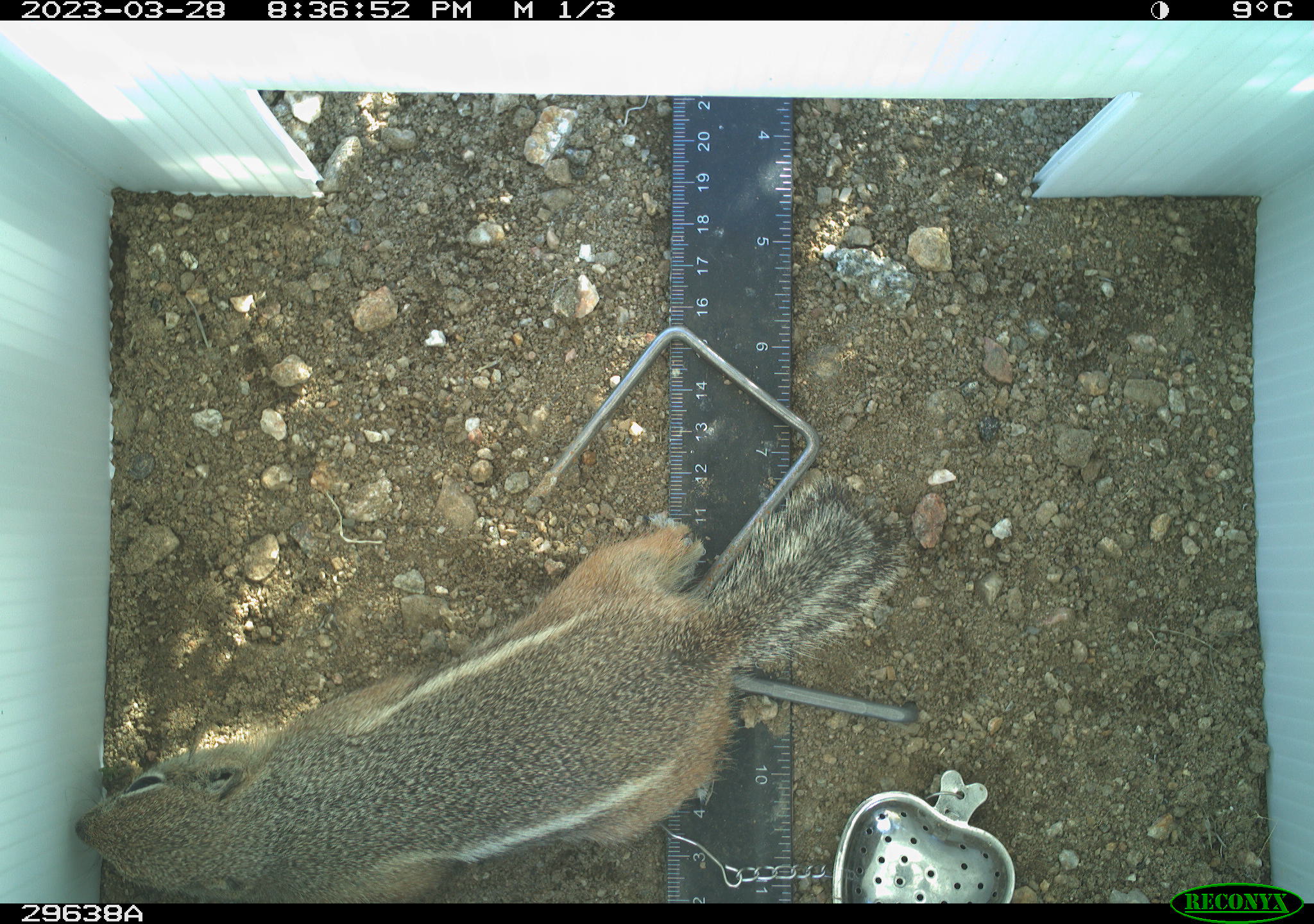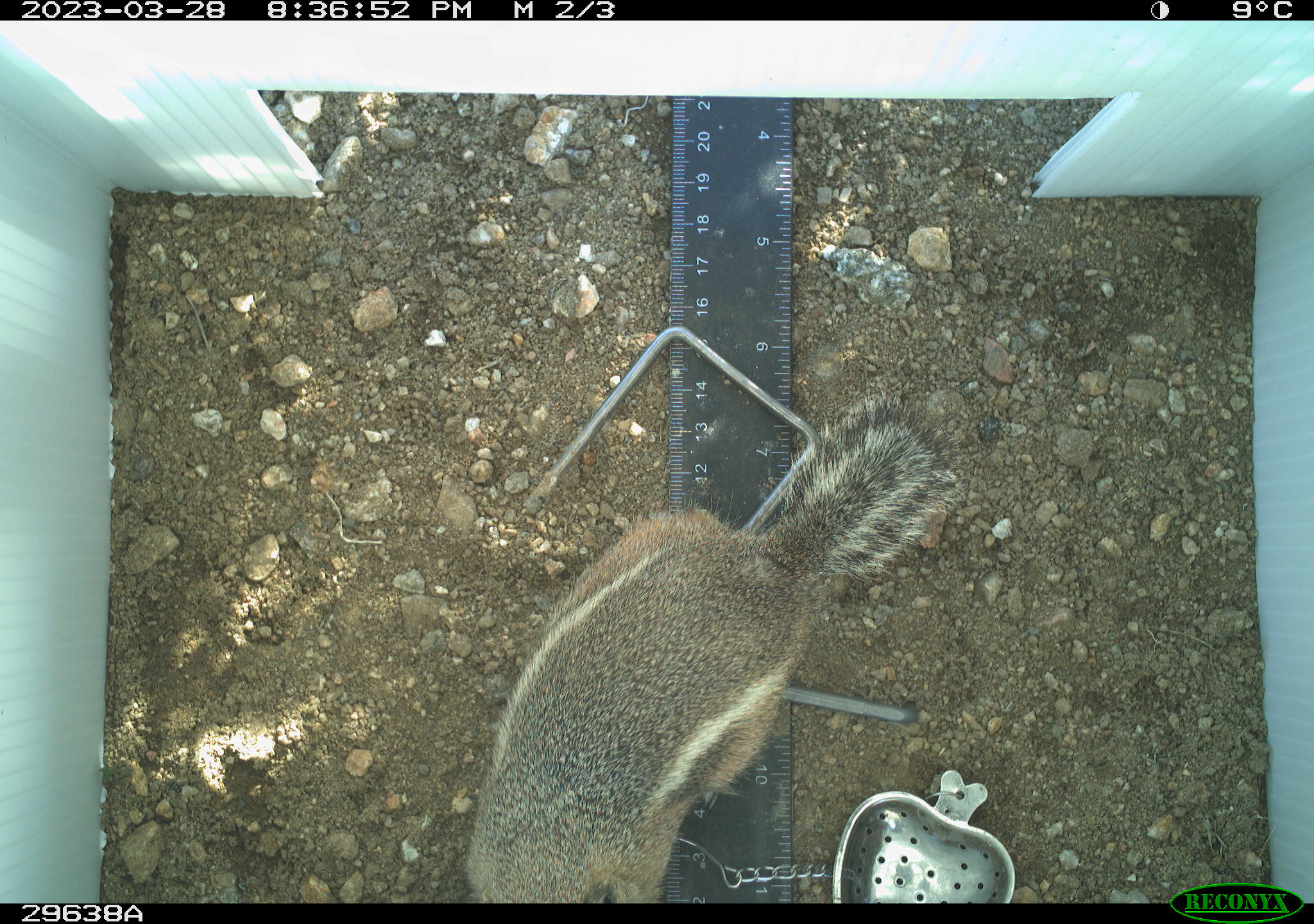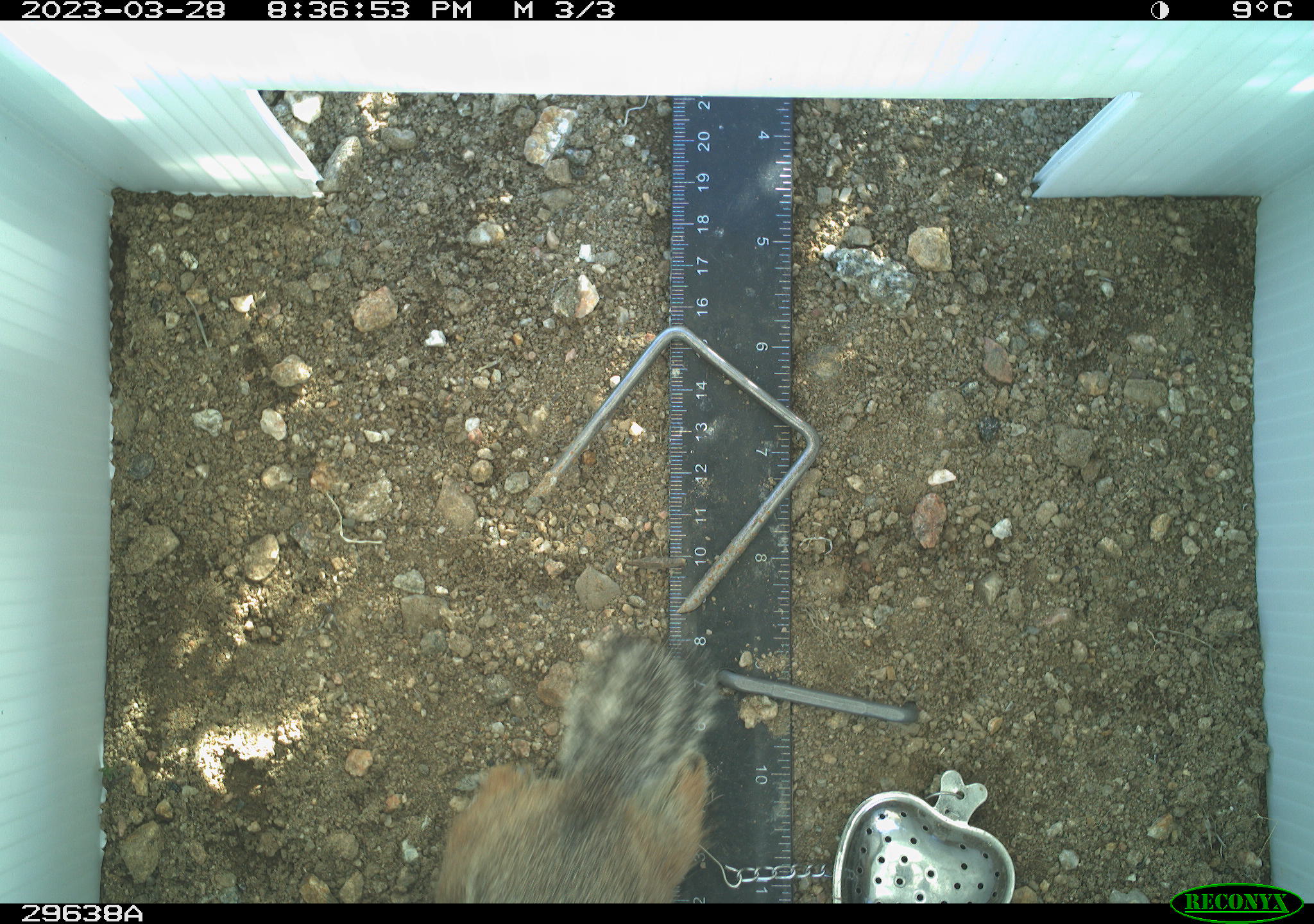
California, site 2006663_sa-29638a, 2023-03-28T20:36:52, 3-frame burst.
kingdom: Animalia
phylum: Chordata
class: Mammalia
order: Rodentia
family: Sciuridae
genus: Ammospermophilus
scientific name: Ammospermophilus leucurus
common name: white-tailed antelope squirrel